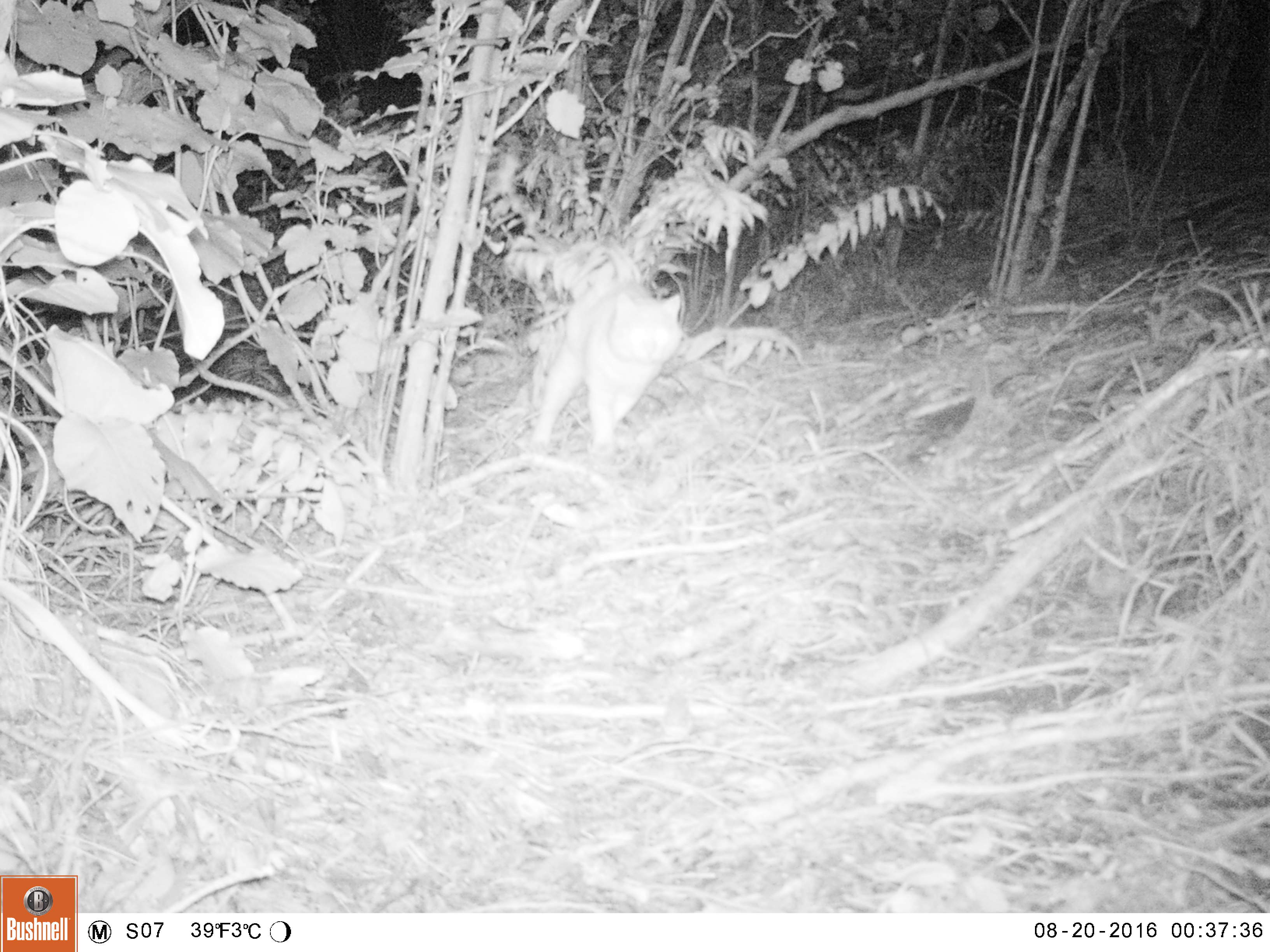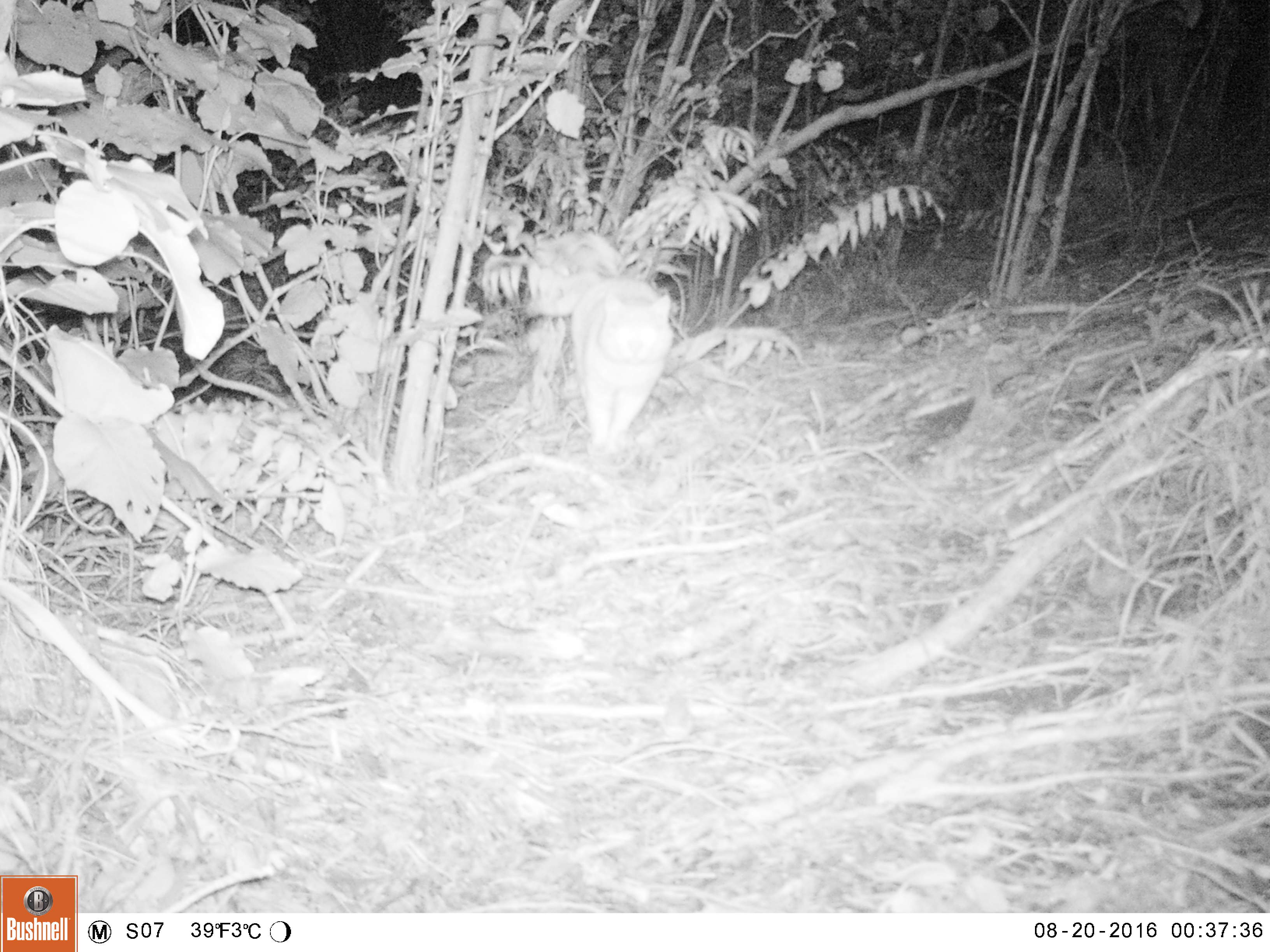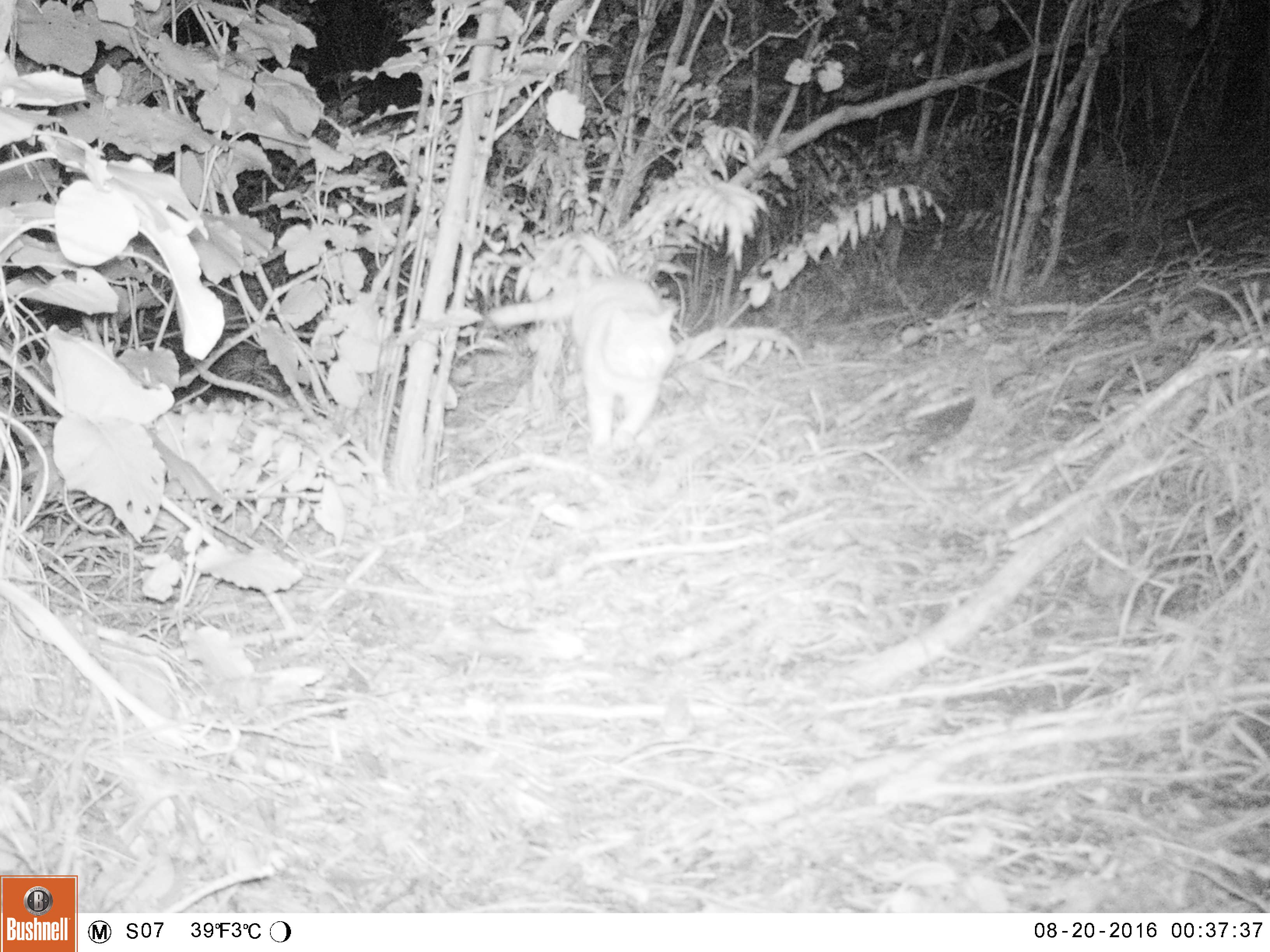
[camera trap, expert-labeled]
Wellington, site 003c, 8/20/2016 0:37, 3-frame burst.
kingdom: Animalia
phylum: Chordata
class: Mammalia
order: Carnivora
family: Felidae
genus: Felis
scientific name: Felis catus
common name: cat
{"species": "cat (Felis catus)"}